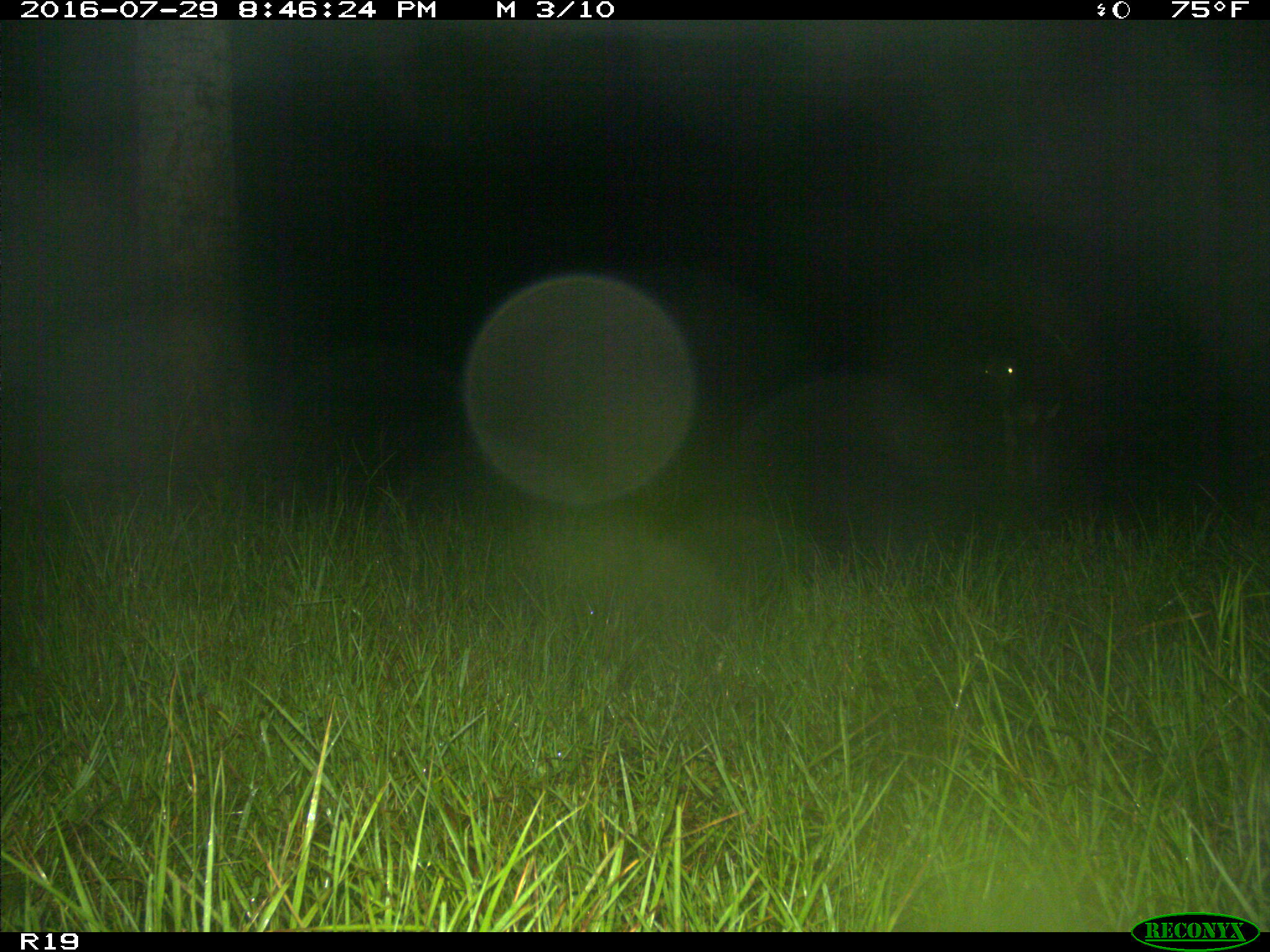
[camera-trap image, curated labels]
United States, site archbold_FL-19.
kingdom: Animalia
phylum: Chordata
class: Mammalia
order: Artiodactyla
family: Bovidae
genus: Bos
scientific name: Bos taurus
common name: domestic cow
Bos taurus (domestic cow).